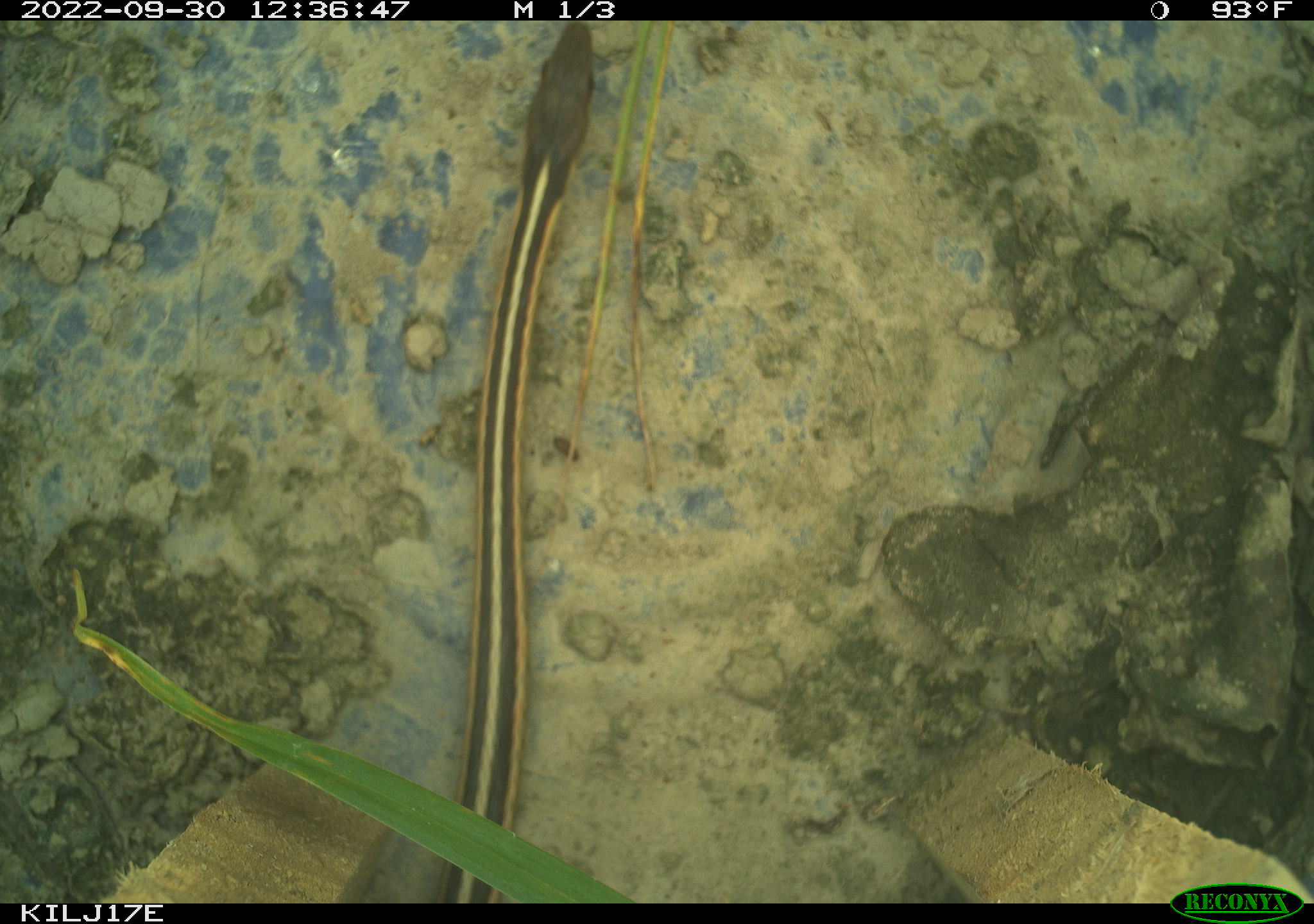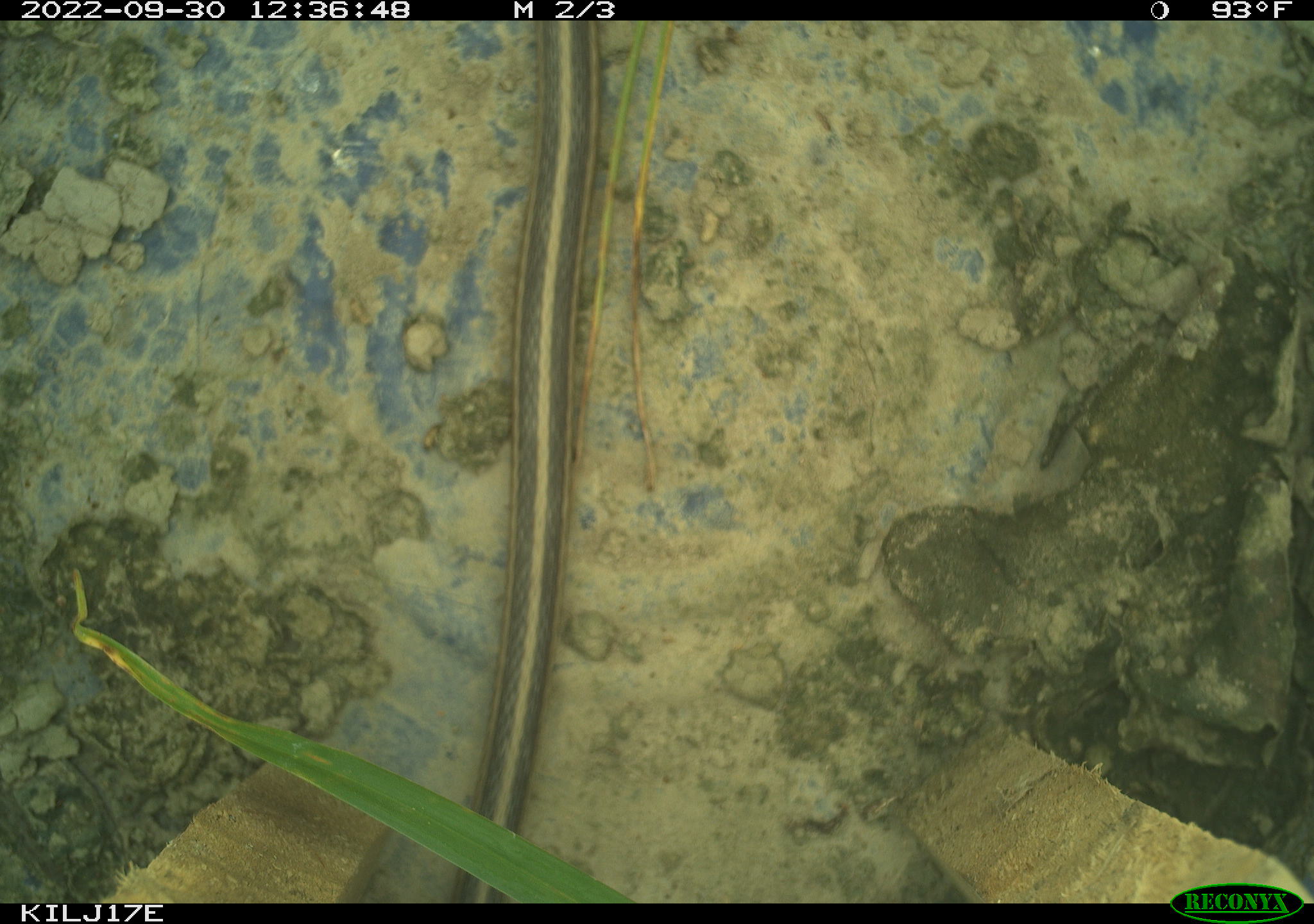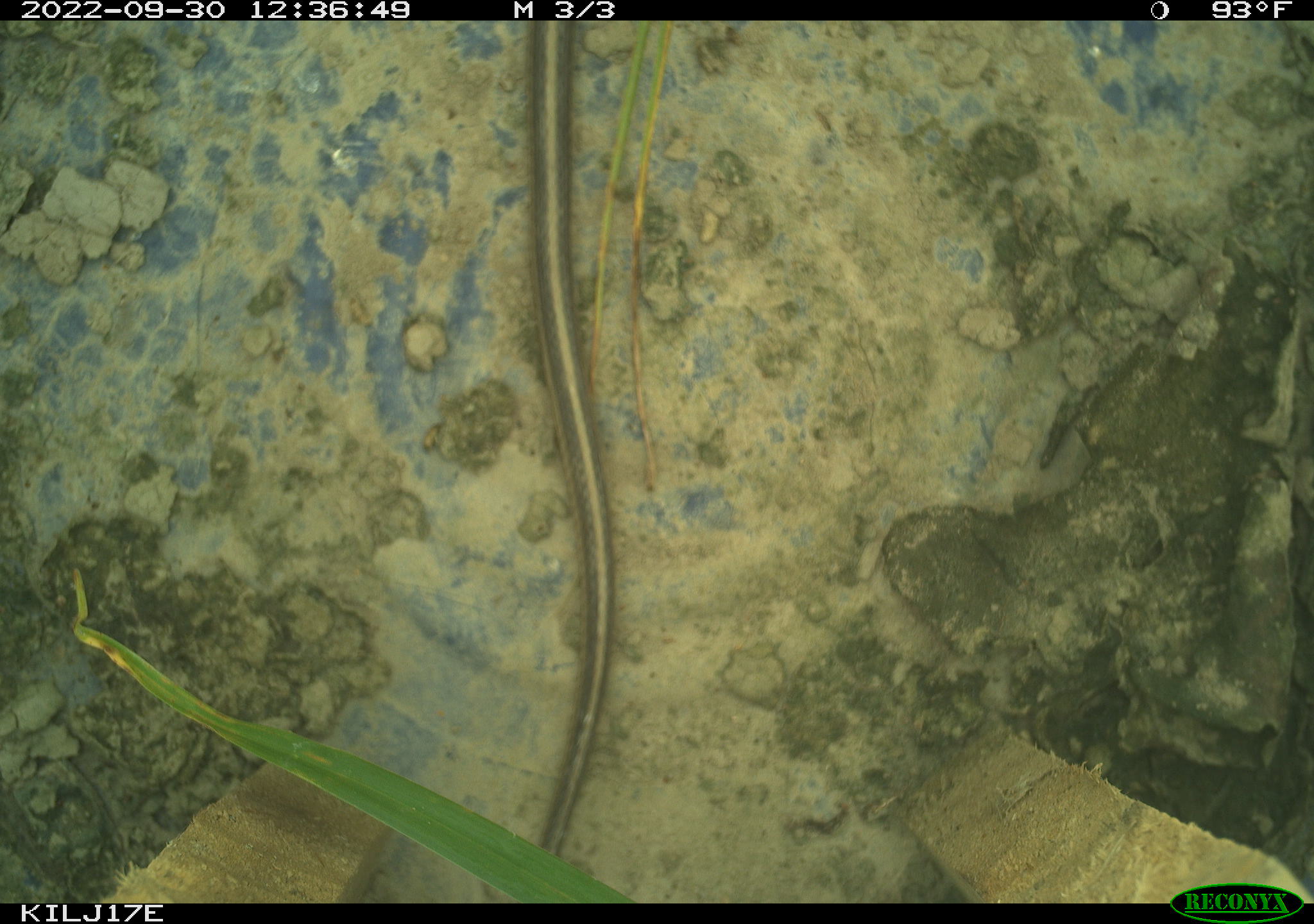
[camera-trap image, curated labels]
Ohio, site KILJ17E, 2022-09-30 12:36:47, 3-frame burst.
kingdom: Animalia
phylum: Chordata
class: Reptilia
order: Squamata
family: Colubridae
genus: Thamnophis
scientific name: Thamnophis sirtalis sirtalis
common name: eastern gartersnake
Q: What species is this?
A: Eastern gartersnake (Thamnophis sirtalis sirtalis).